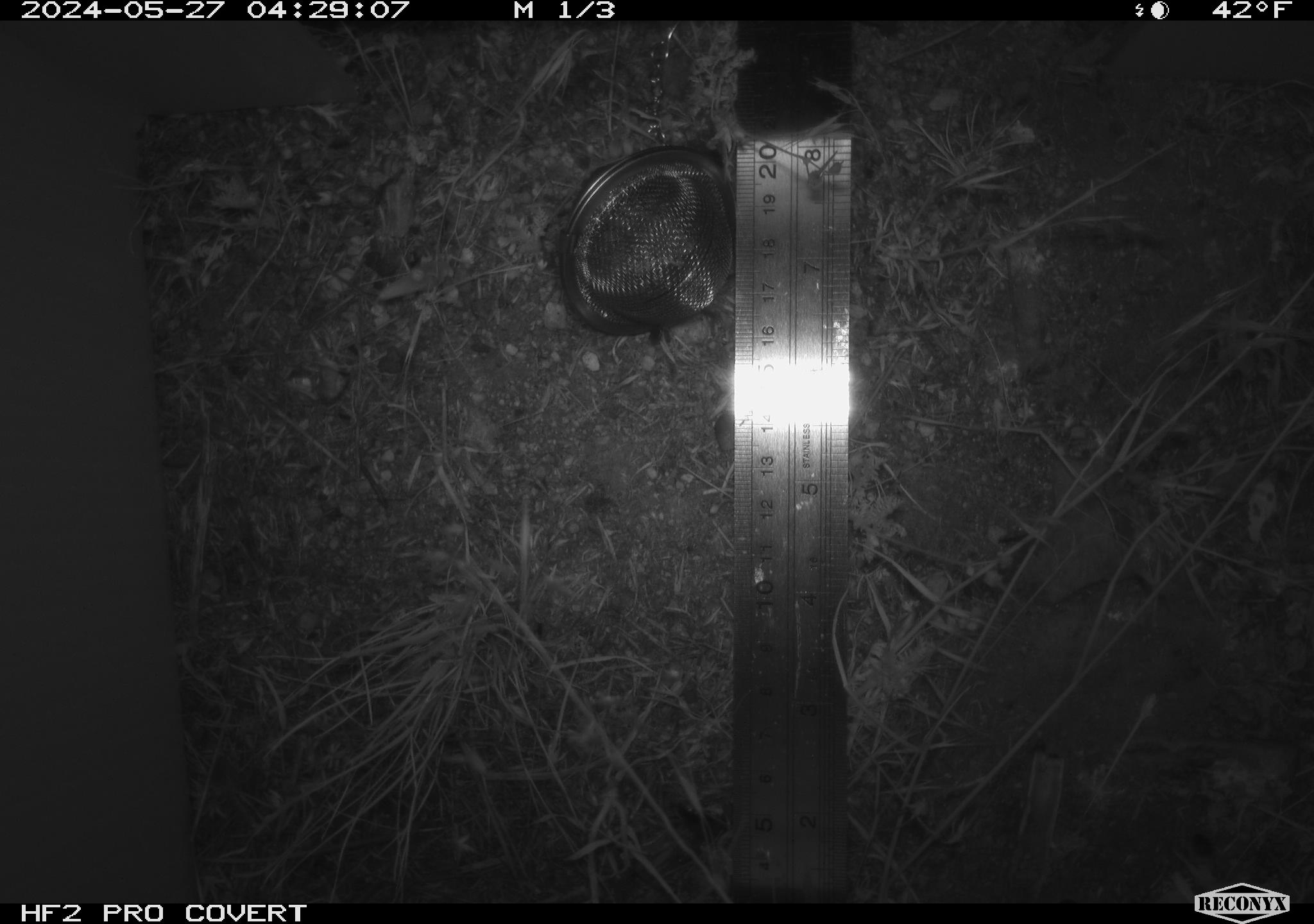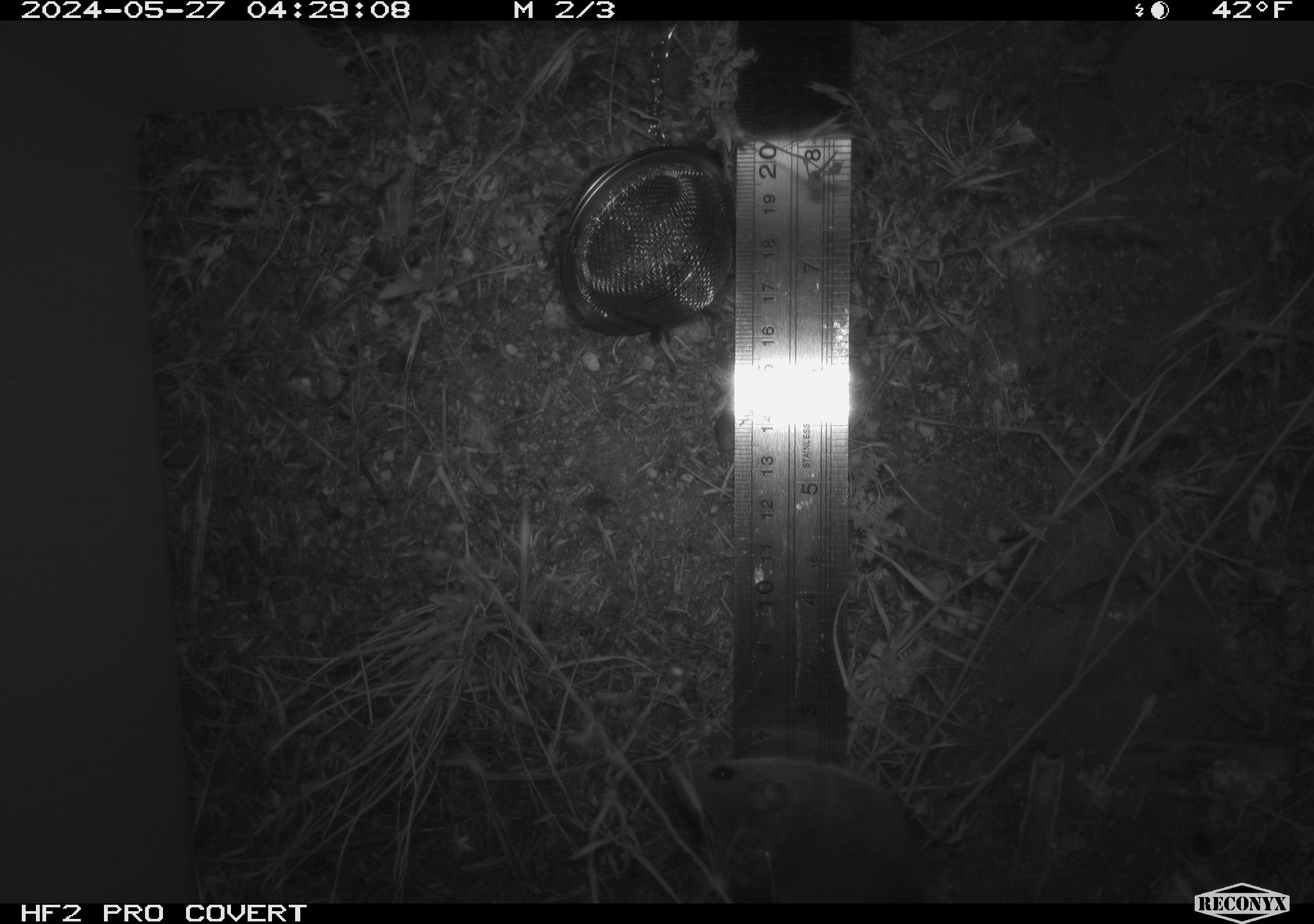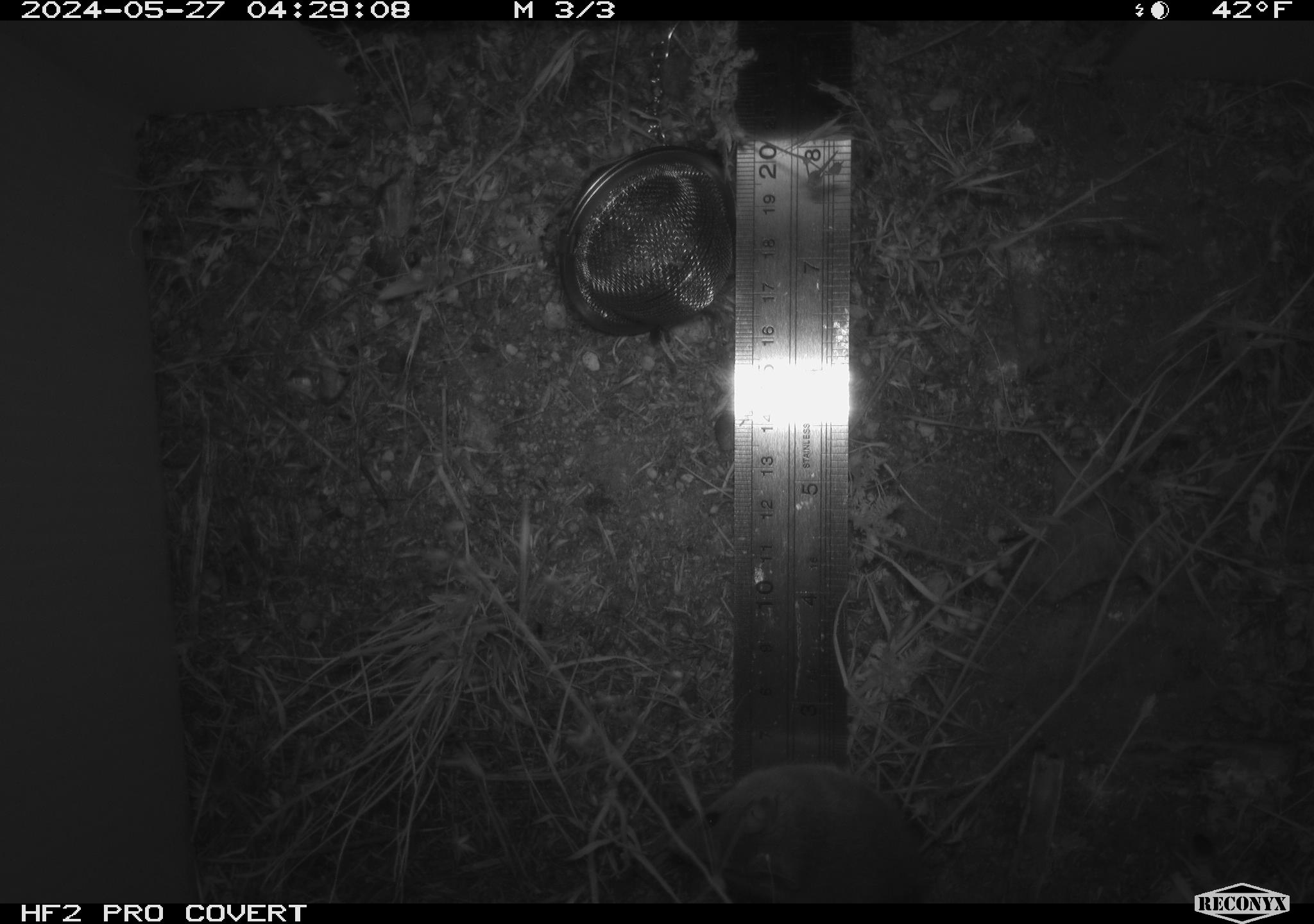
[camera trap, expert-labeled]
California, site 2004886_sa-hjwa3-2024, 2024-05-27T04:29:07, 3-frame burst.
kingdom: Animalia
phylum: Chordata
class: Mammalia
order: Rodentia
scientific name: Rodentia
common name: rodent